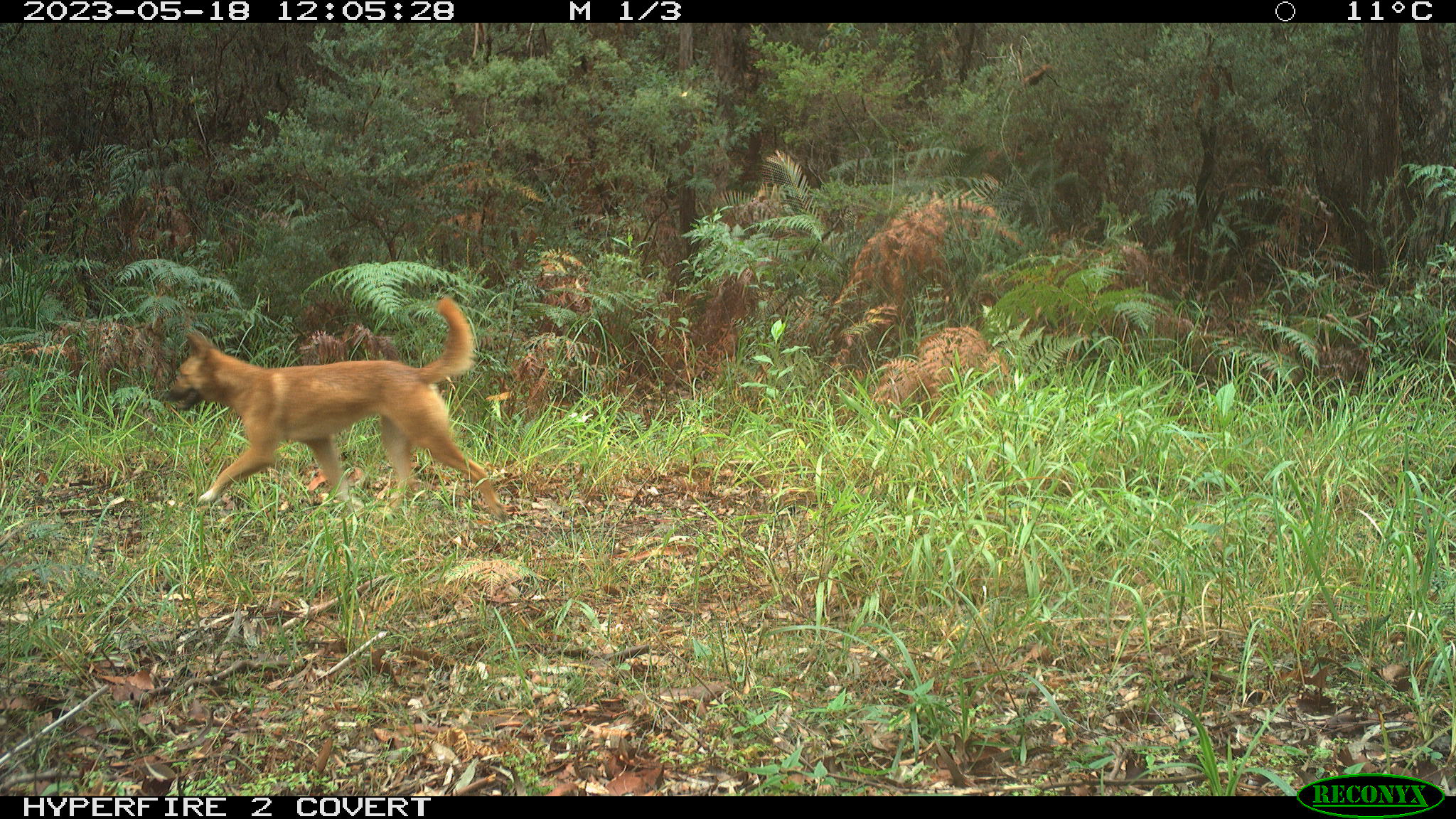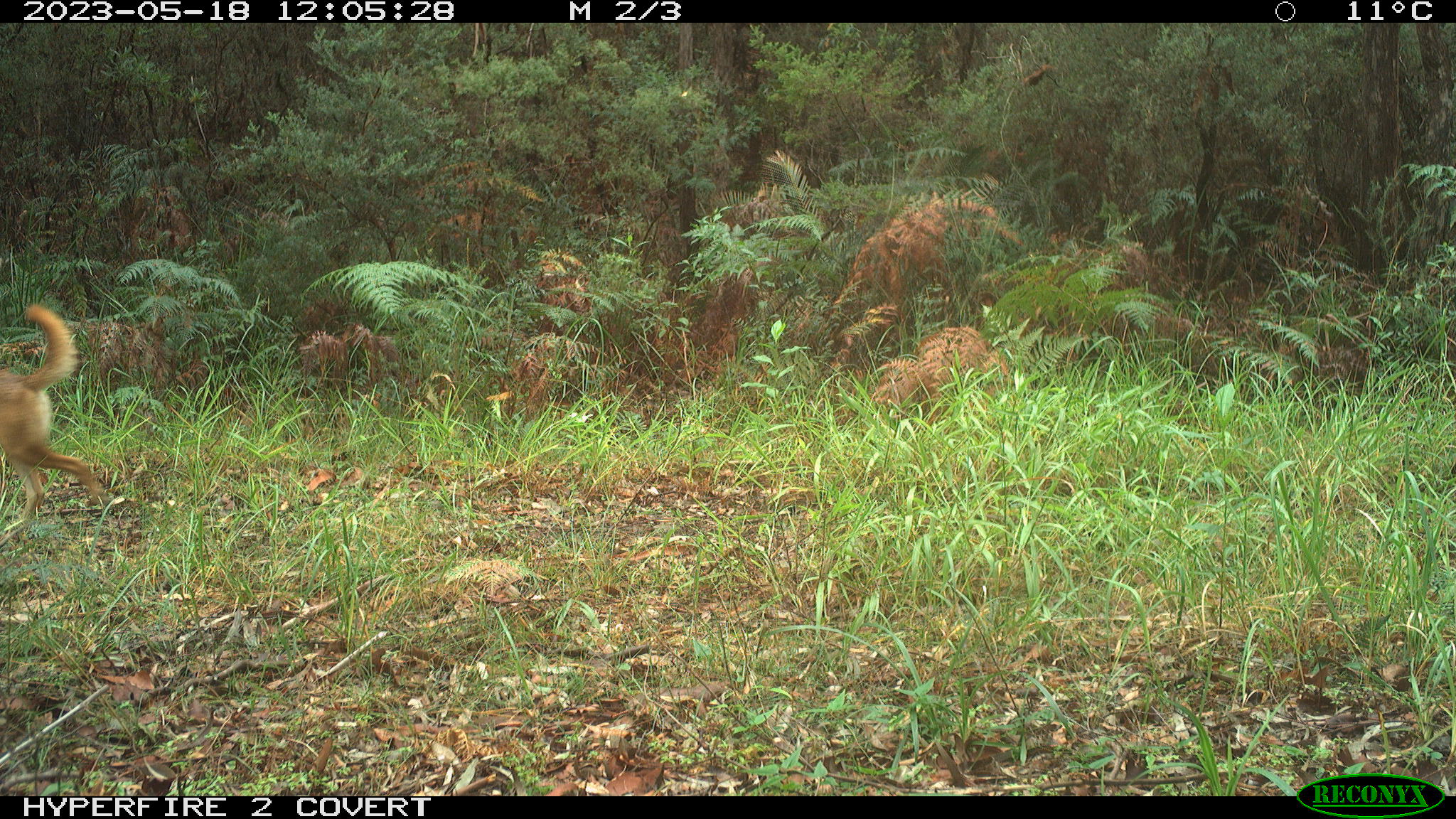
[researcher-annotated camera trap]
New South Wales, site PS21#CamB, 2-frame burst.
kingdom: Animalia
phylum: Chordata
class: Mammalia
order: Carnivora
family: Canidae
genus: Canis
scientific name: Canis familiaris dingo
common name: dingo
Dingo (Canis familiaris dingo).